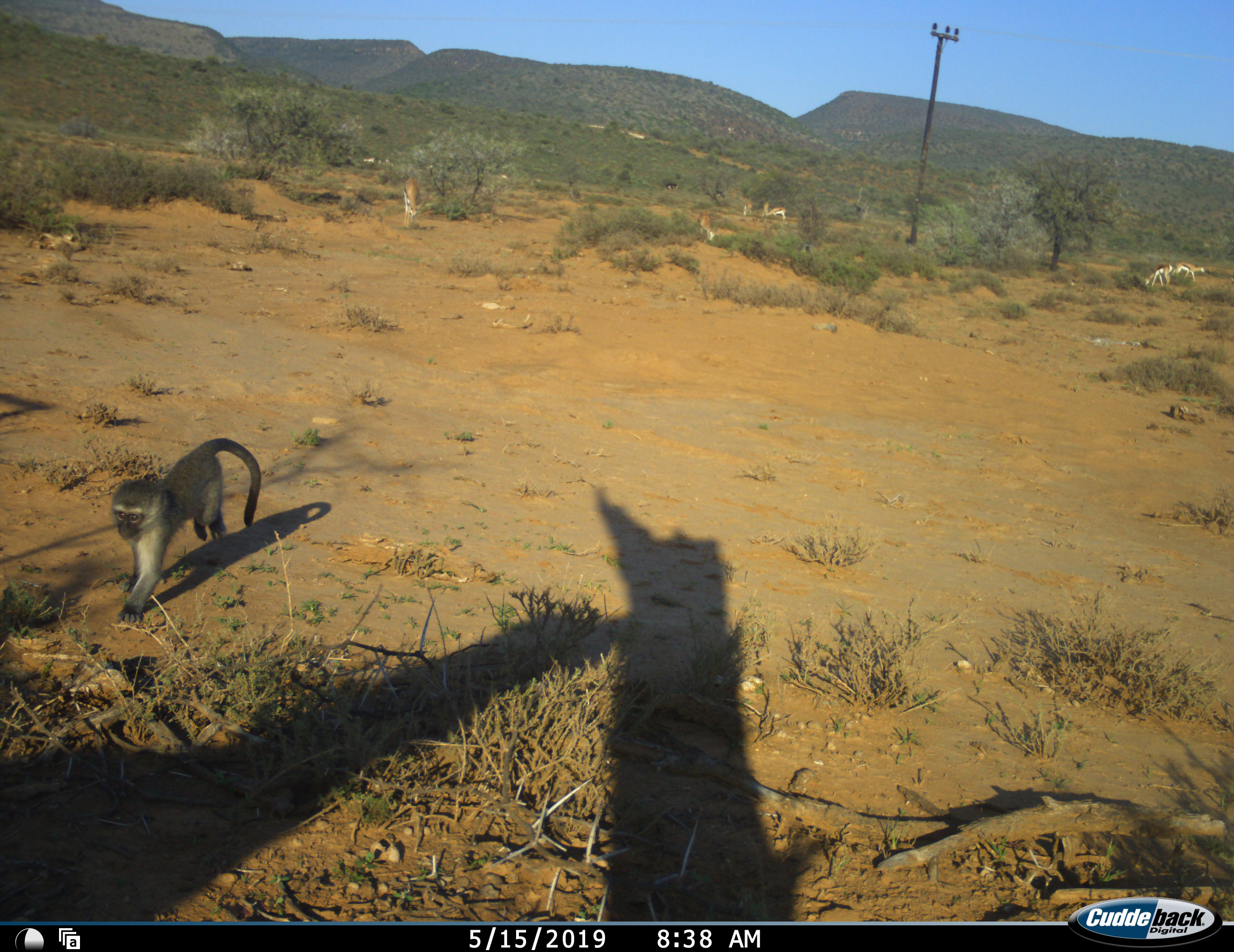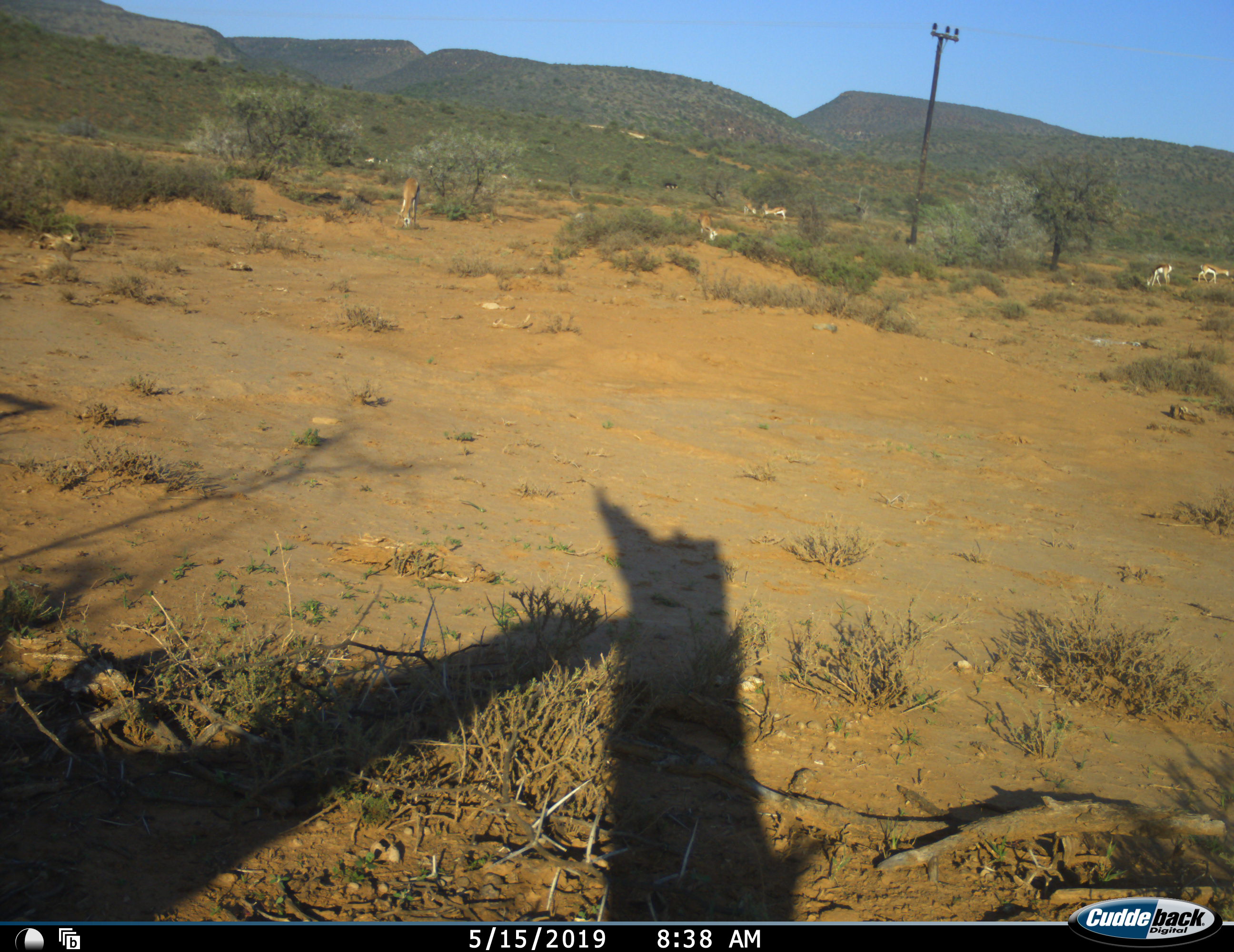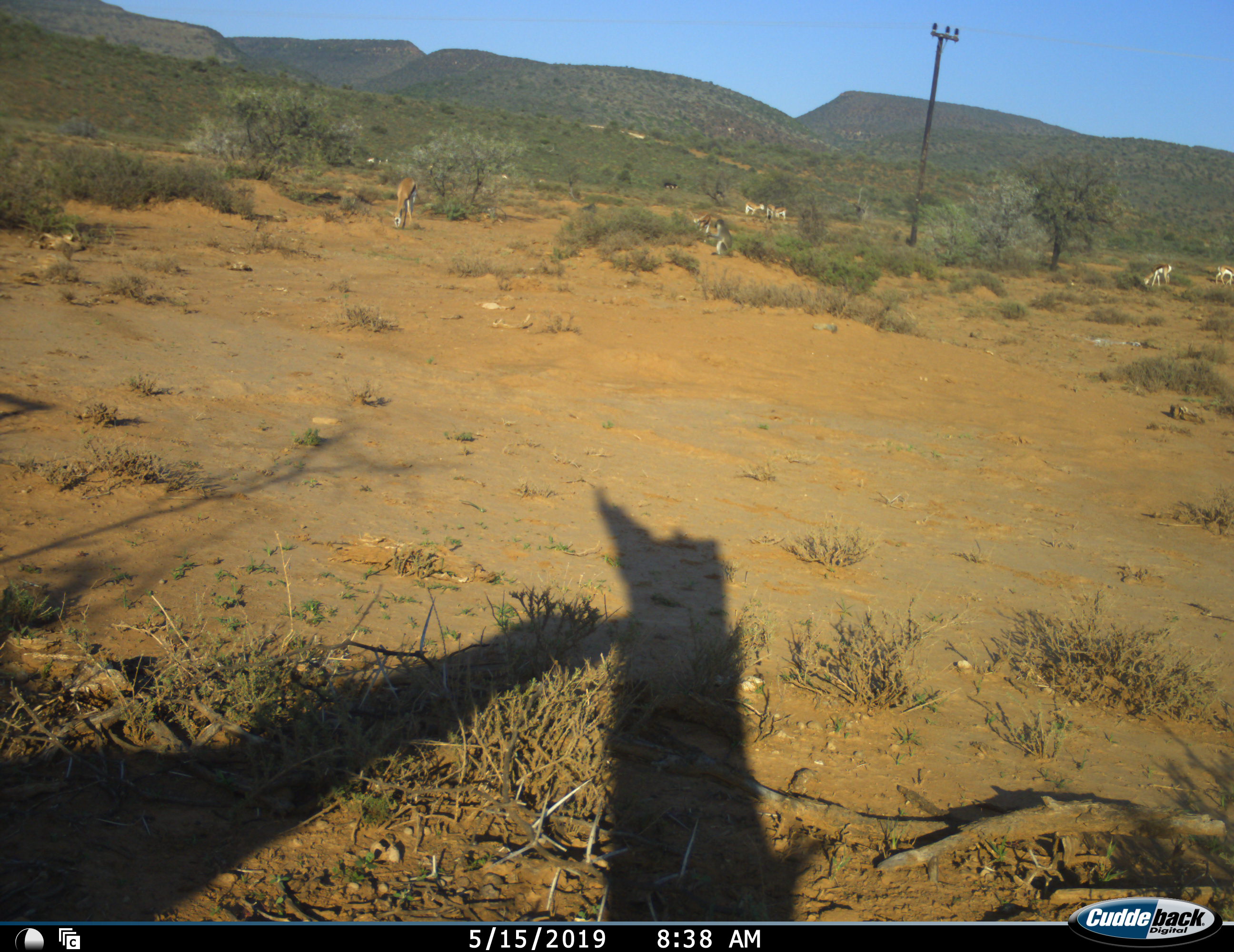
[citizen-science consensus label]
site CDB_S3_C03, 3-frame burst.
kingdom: Animalia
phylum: Chordata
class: Mammalia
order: Primates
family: Cercopithecidae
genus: Chlorocebus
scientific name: Chlorocebus pygerythrus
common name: vervet monkey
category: monkeyvervet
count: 1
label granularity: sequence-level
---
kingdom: Animalia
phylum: Chordata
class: Mammalia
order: Artiodactyla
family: Bovidae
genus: Antidorcas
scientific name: Antidorcas marsupialis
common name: springbok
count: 9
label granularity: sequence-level